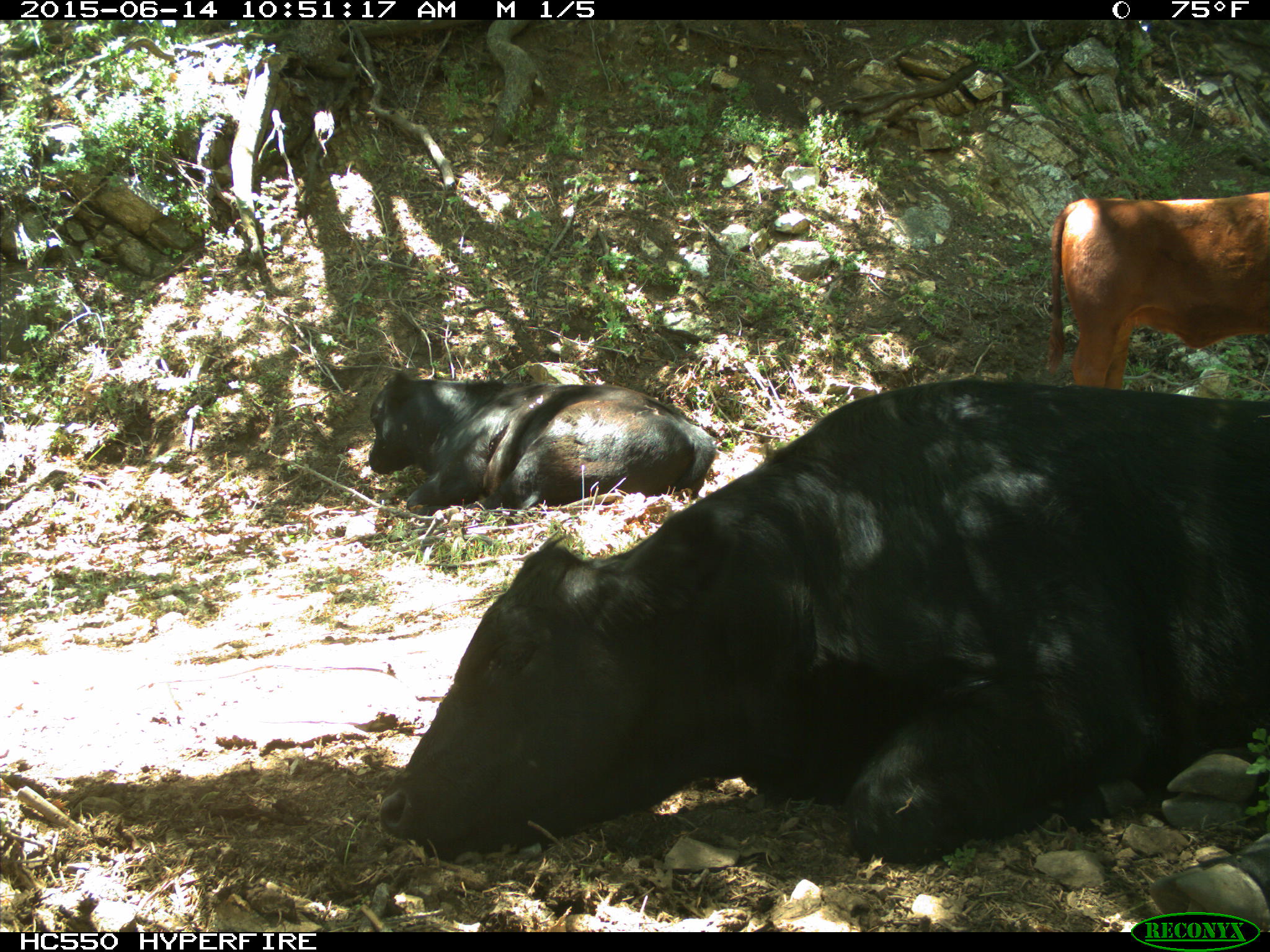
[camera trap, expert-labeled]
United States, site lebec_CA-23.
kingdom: Animalia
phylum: Chordata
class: Mammalia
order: Artiodactyla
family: Bovidae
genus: Bos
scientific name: Bos taurus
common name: domestic cow